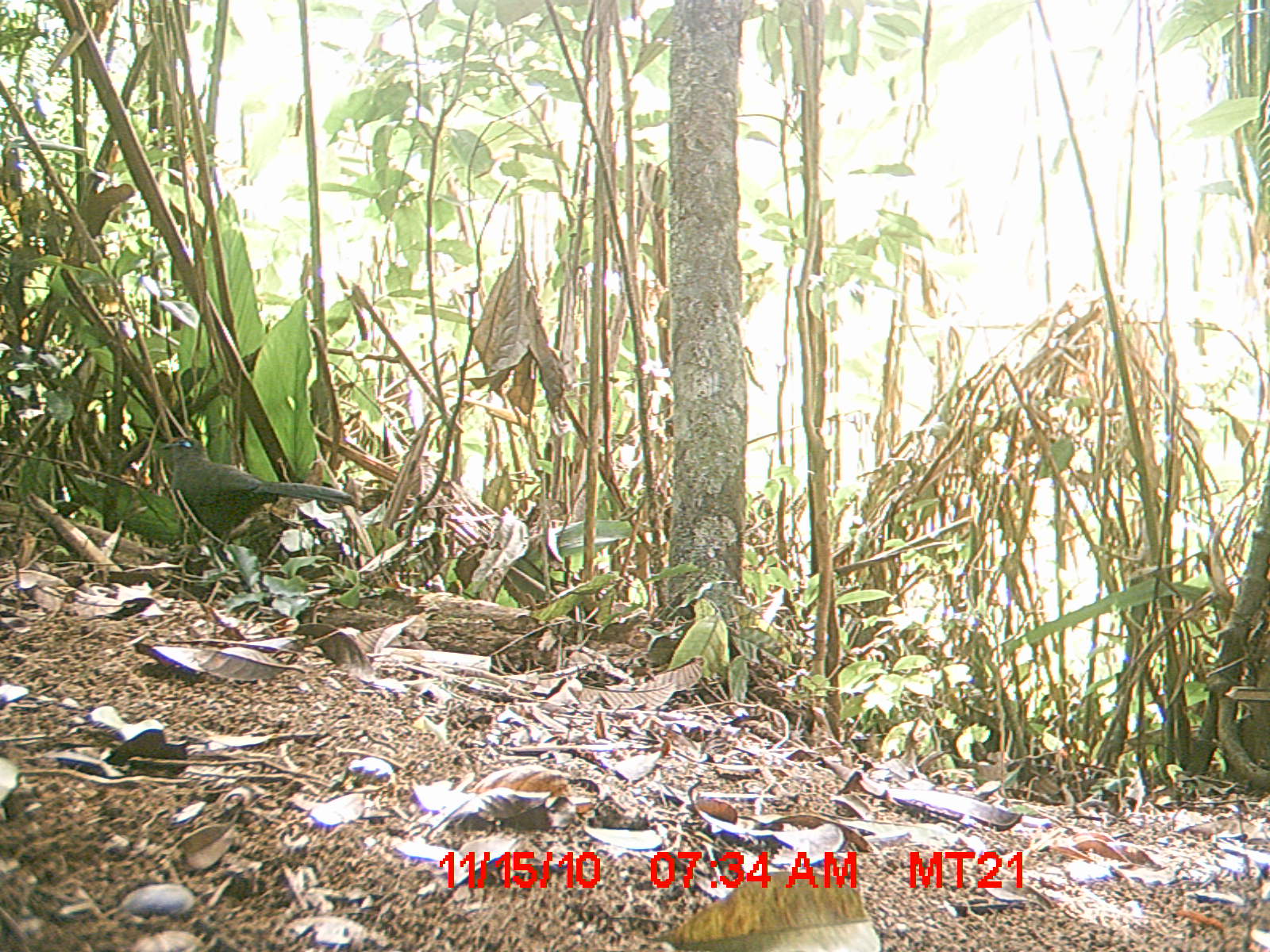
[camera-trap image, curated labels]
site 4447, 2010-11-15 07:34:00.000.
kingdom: Animalia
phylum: Chordata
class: Aves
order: Cuculiformes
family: Cuculidae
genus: Coua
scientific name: Coua caerulea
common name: blue coua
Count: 1.